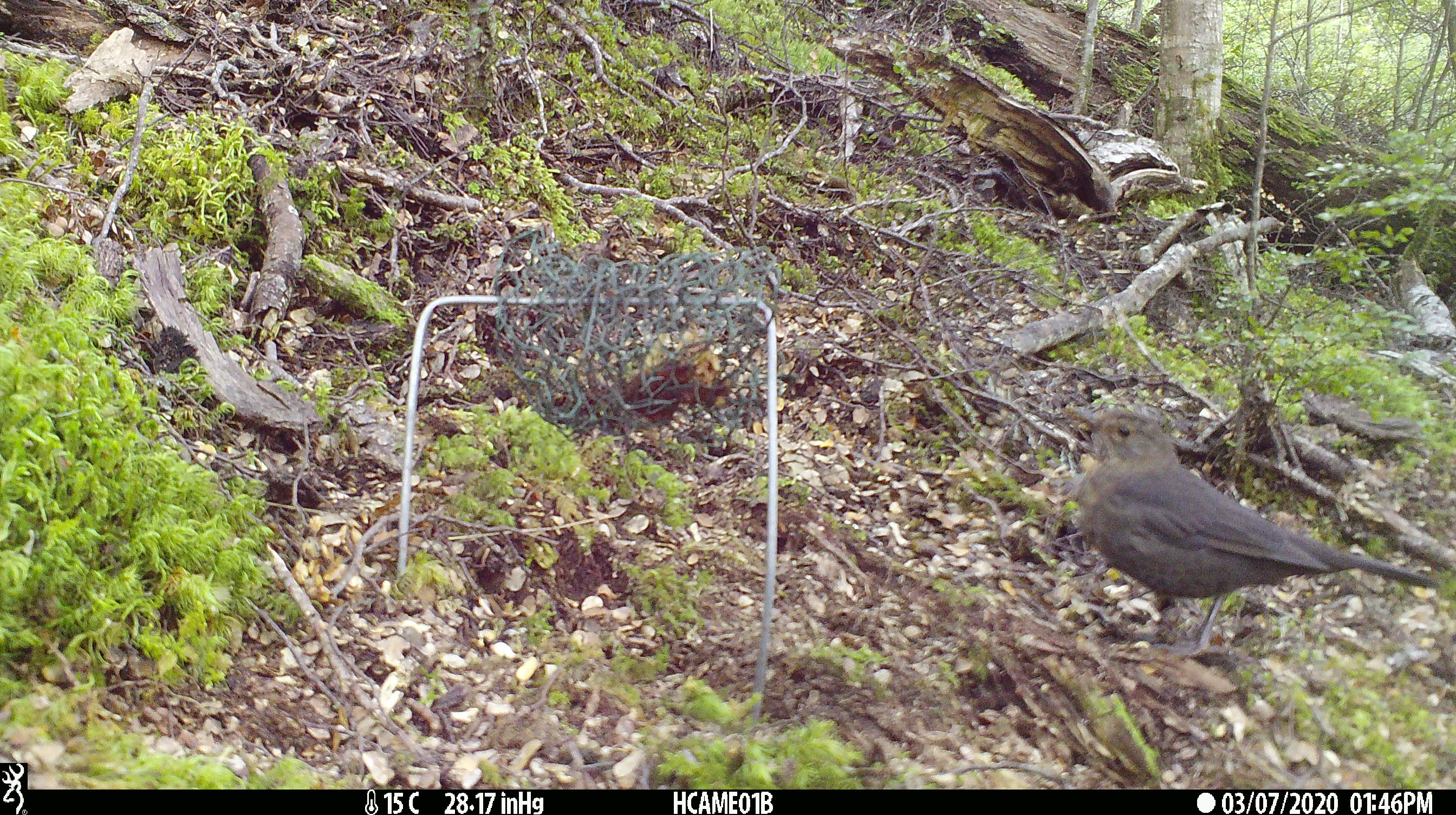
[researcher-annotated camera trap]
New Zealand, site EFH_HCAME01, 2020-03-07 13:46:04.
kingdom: Animalia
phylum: Chordata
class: Aves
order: Passeriformes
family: Turdidae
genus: Turdus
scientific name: Turdus merula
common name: eurasian blackbird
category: blackbird